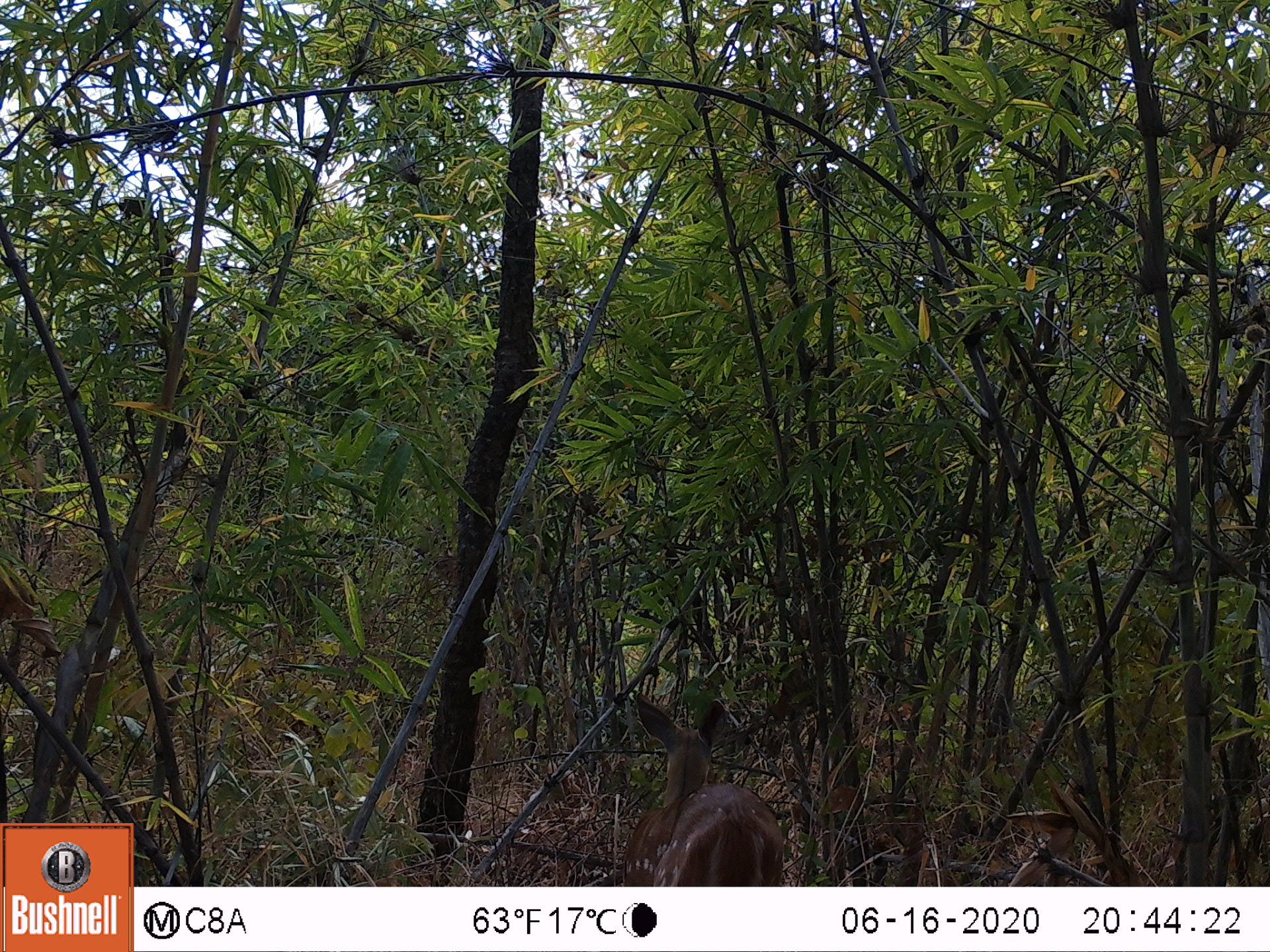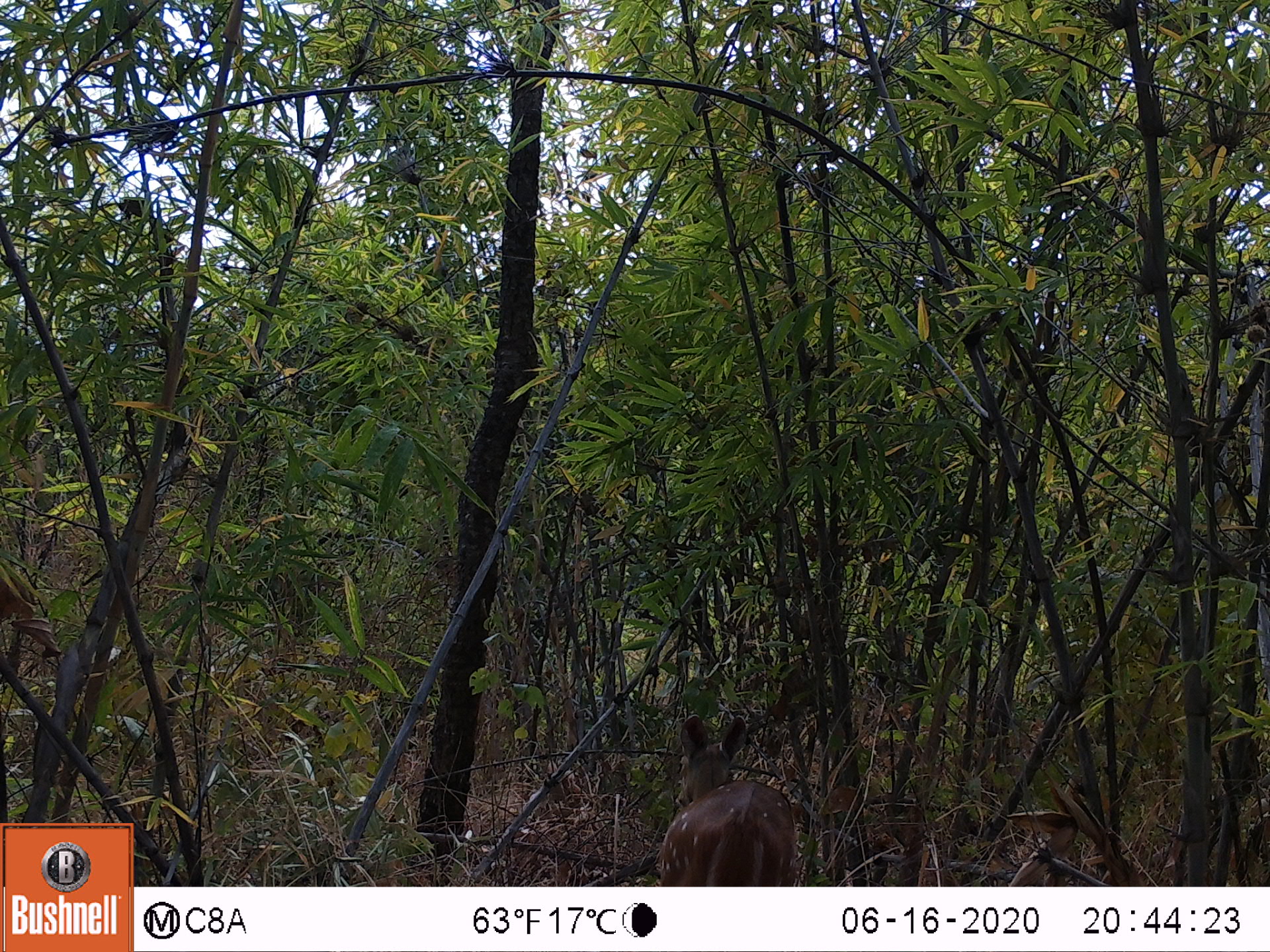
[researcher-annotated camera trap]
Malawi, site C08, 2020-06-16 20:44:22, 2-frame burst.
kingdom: Animalia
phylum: Chordata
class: Mammalia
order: Artiodactyla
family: Bovidae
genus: Tragelaphus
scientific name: Tragelaphus sylvaticus sylvaticus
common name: cape bushbuck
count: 1